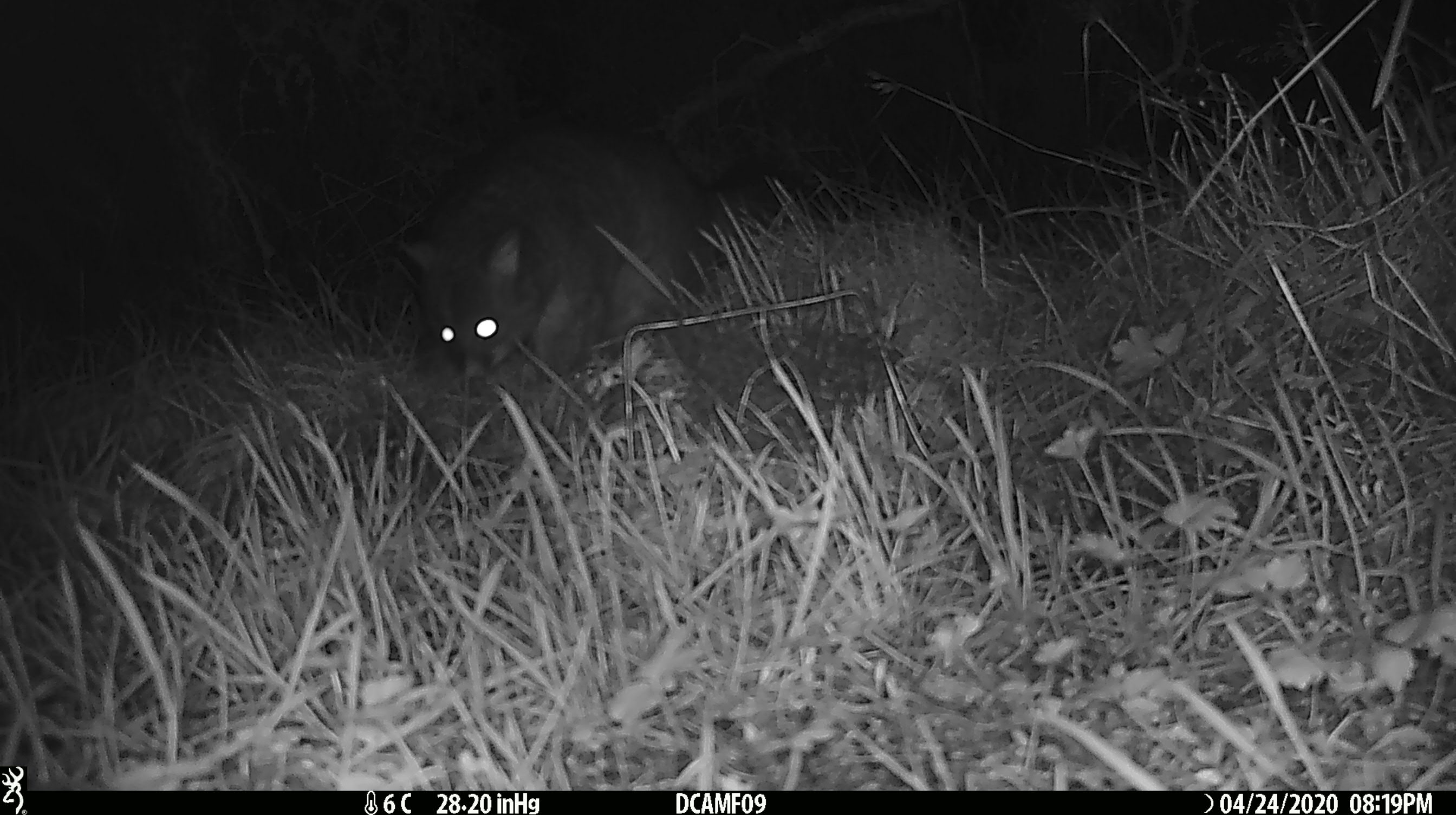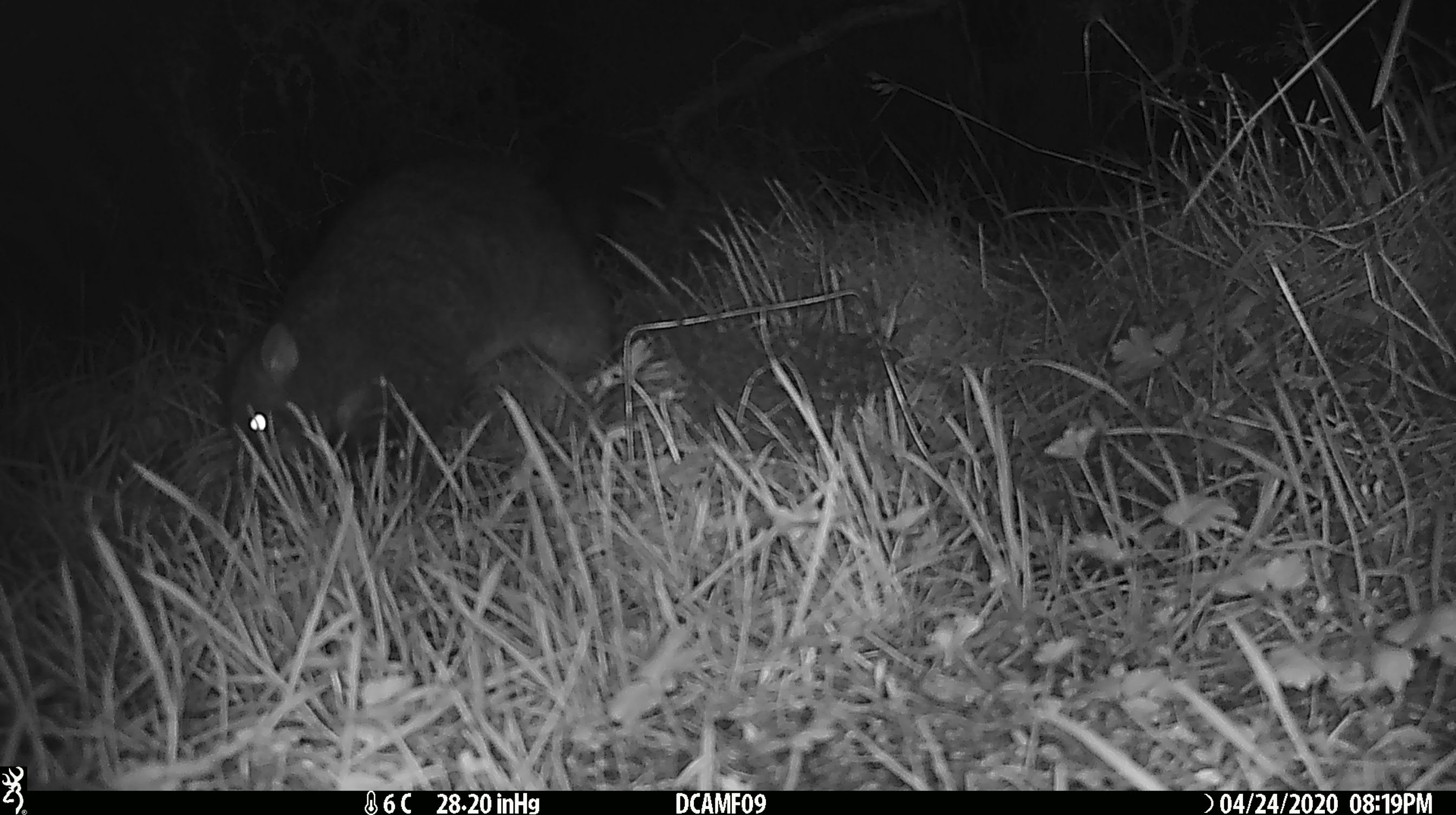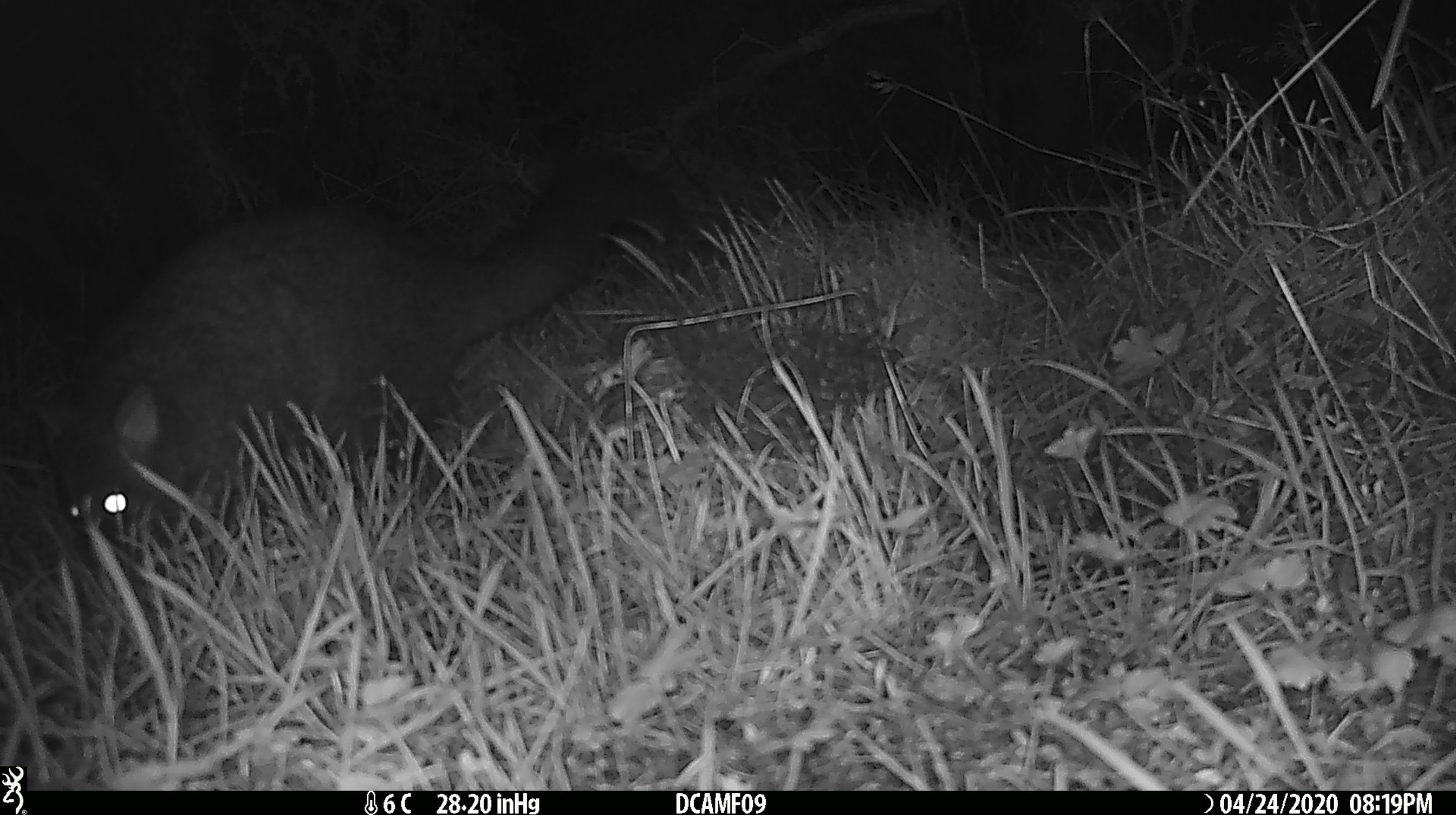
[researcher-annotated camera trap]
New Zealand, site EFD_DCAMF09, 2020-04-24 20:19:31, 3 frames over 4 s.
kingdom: Animalia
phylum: Chordata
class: Mammalia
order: Diprotodontia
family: Phalangeridae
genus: Trichosurus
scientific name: Trichosurus vulpecula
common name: common brushtail possum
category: possum